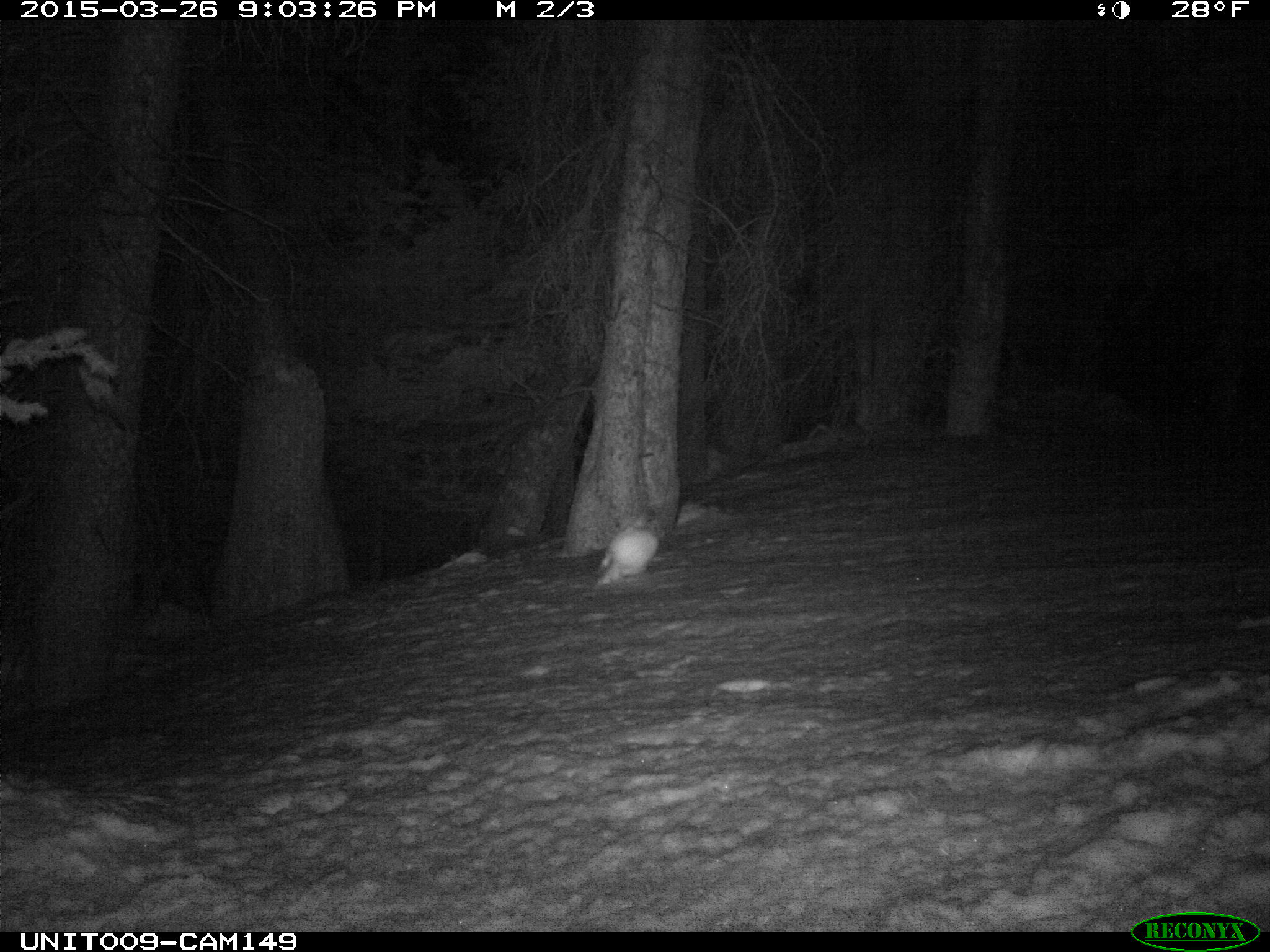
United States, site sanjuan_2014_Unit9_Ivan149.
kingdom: Animalia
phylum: Chordata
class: Mammalia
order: Lagomorpha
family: Leporidae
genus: Lepus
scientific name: Lepus americanus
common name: snowshoe hare